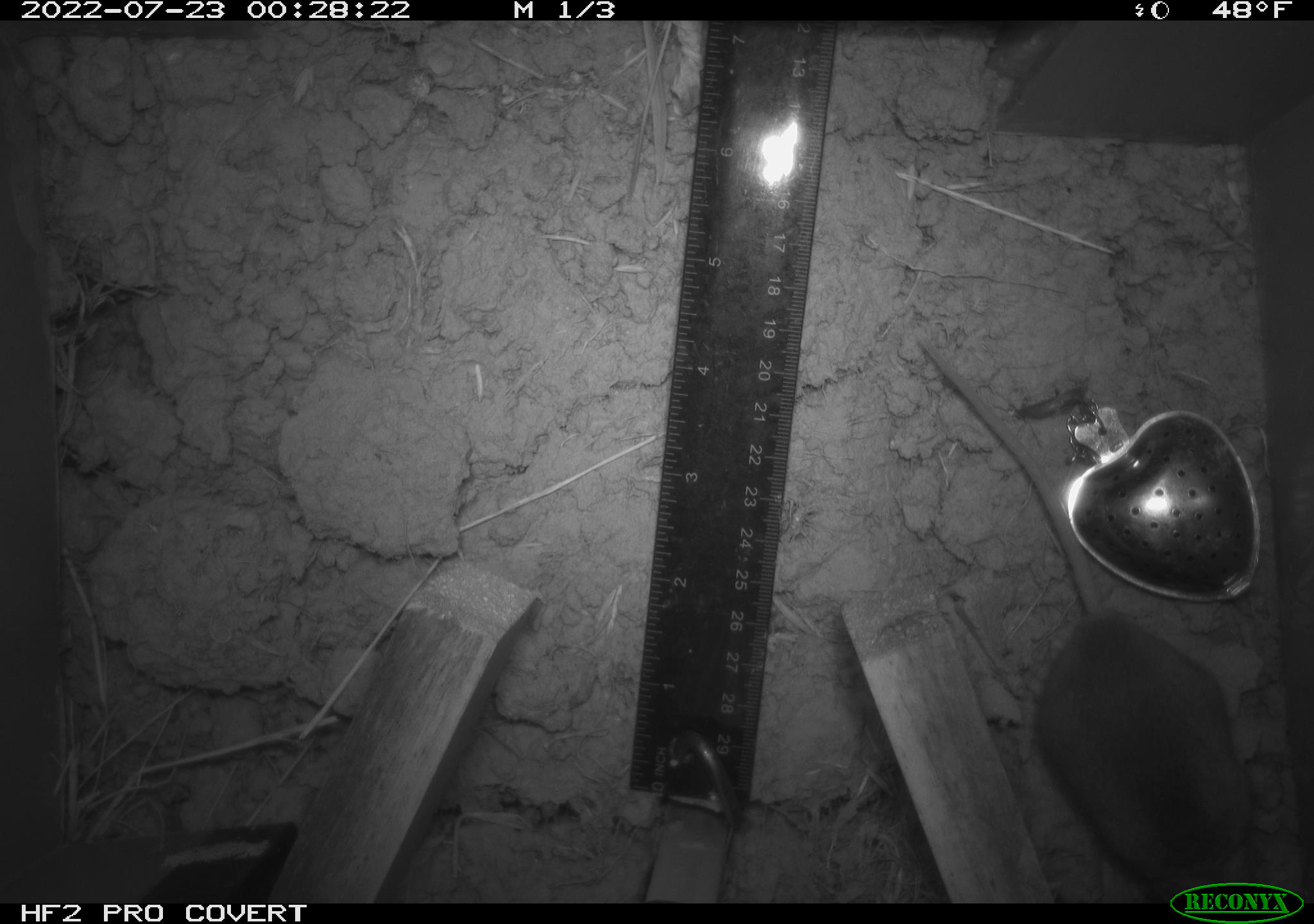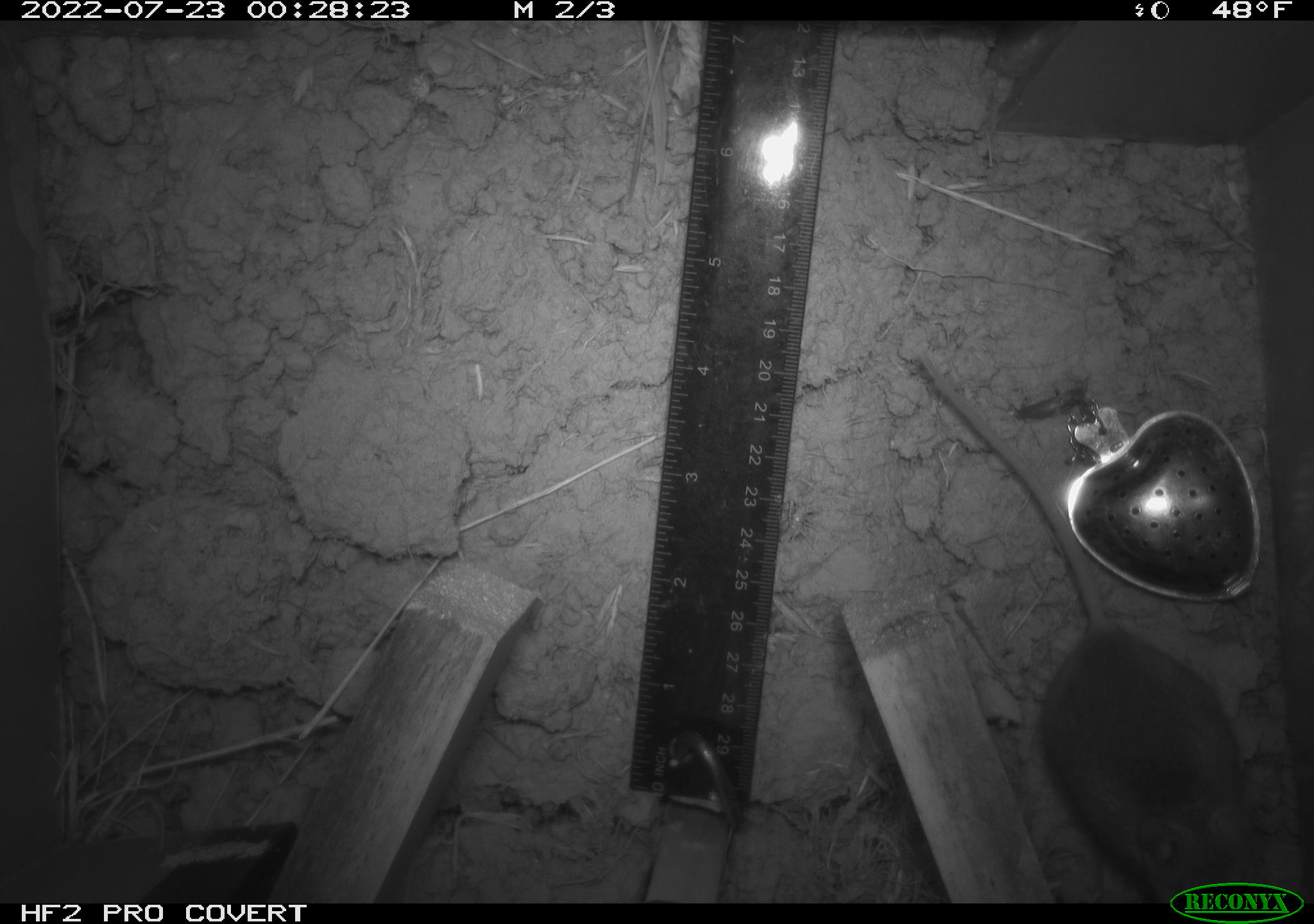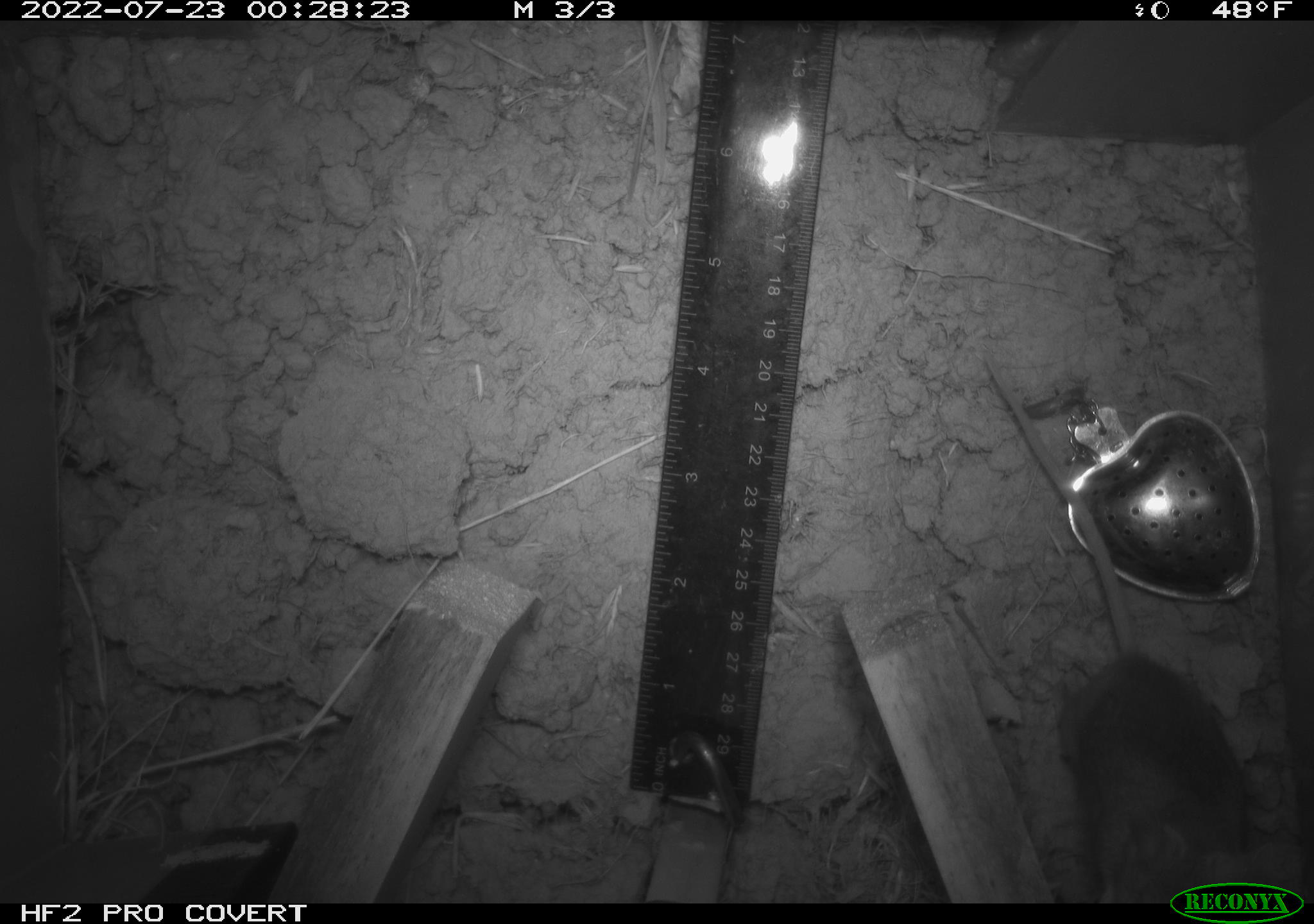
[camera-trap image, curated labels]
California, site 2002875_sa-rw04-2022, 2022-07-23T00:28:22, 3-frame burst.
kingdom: Animalia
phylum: Chordata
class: Mammalia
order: Rodentia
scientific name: Rodentia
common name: mouse species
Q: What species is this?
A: Mouse species (Rodentia).